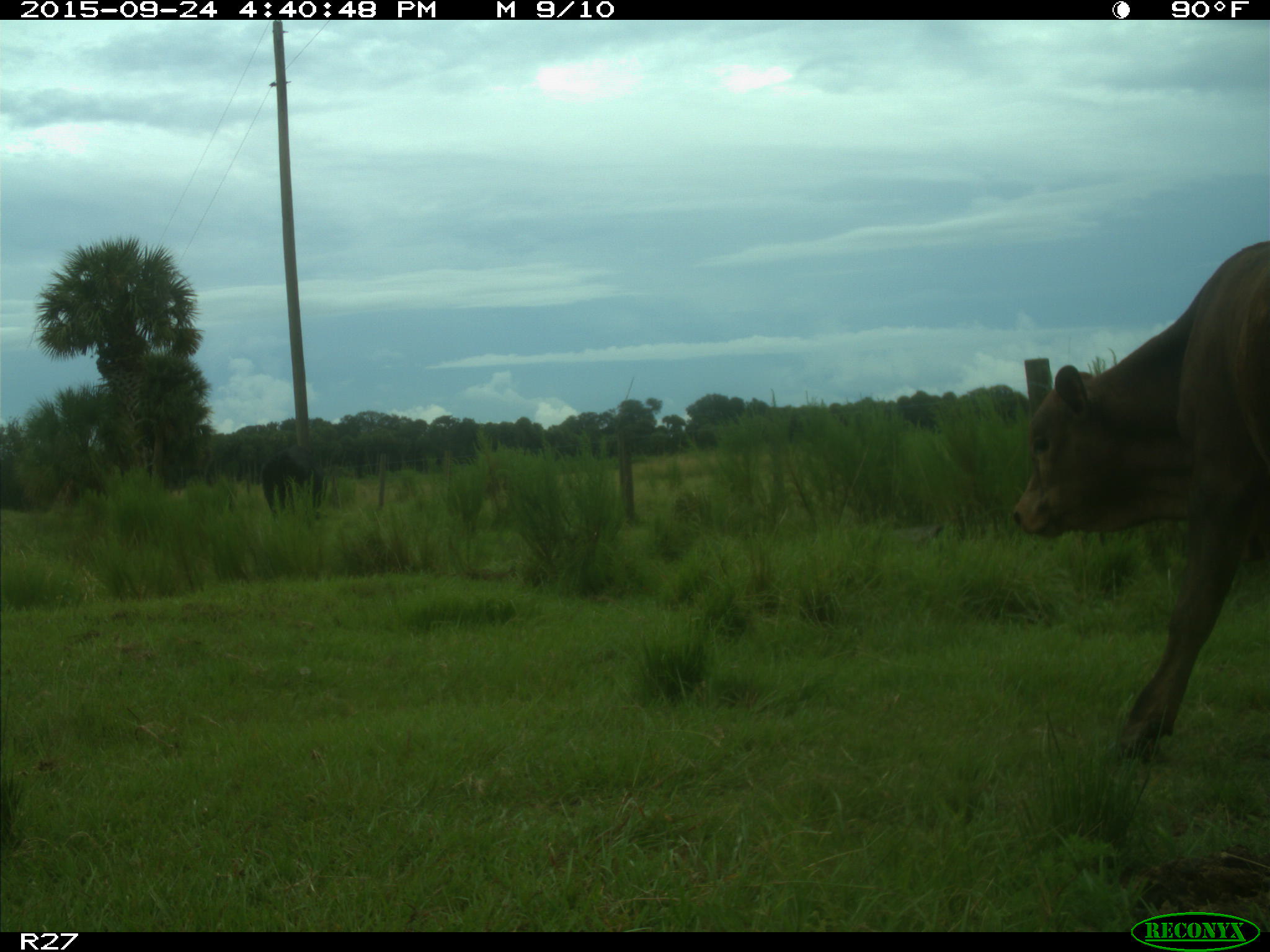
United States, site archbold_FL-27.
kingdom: Animalia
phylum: Chordata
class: Mammalia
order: Artiodactyla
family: Bovidae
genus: Bos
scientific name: Bos taurus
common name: domestic cow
Bos taurus (domestic cow).